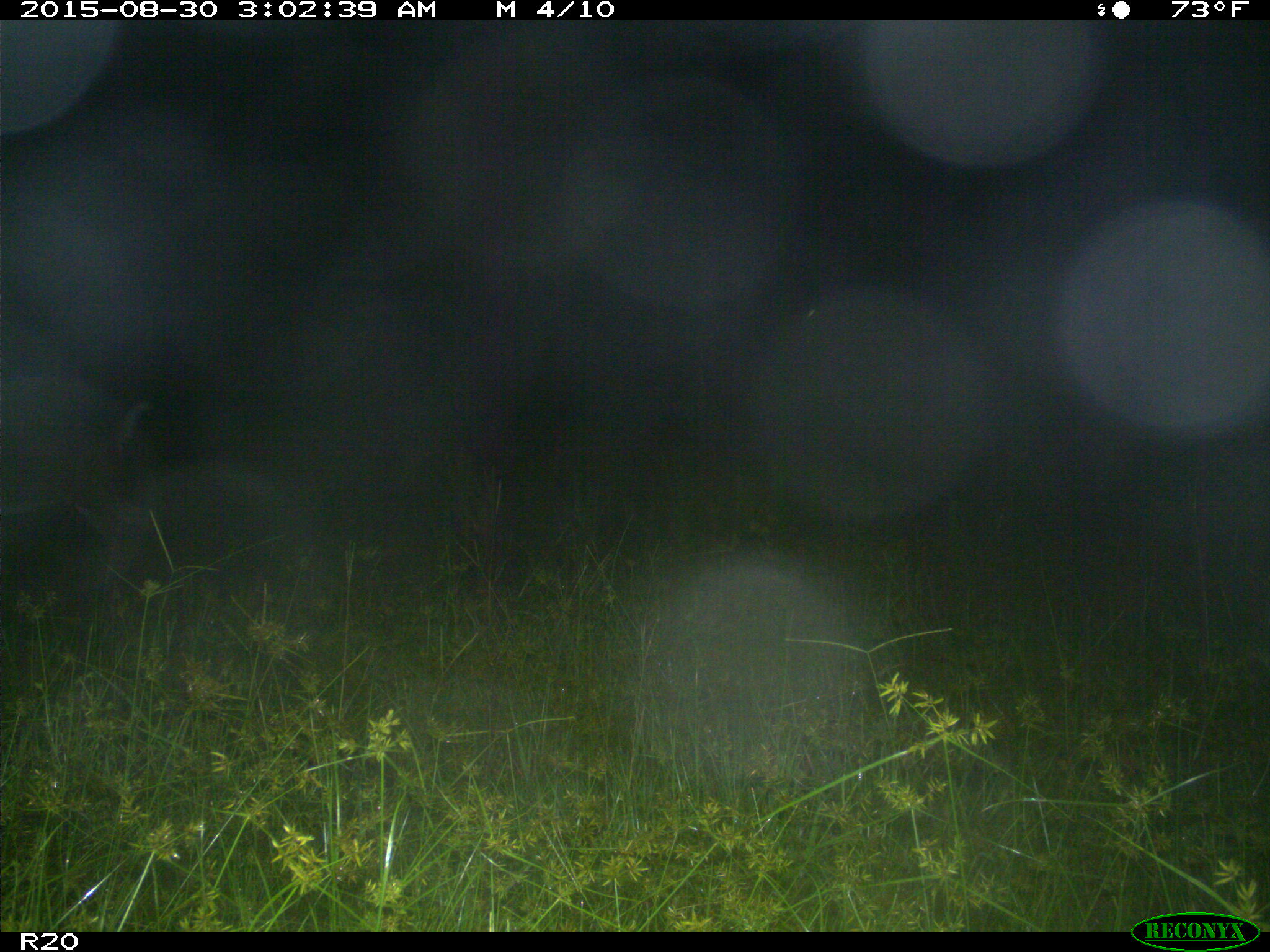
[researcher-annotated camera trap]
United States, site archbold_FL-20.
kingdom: Animalia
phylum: Chordata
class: Mammalia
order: Artiodactyla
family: Cervidae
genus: Odocoileus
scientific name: Odocoileus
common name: deer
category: unidentified deer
Unidentified deer (deer) (Odocoileus).